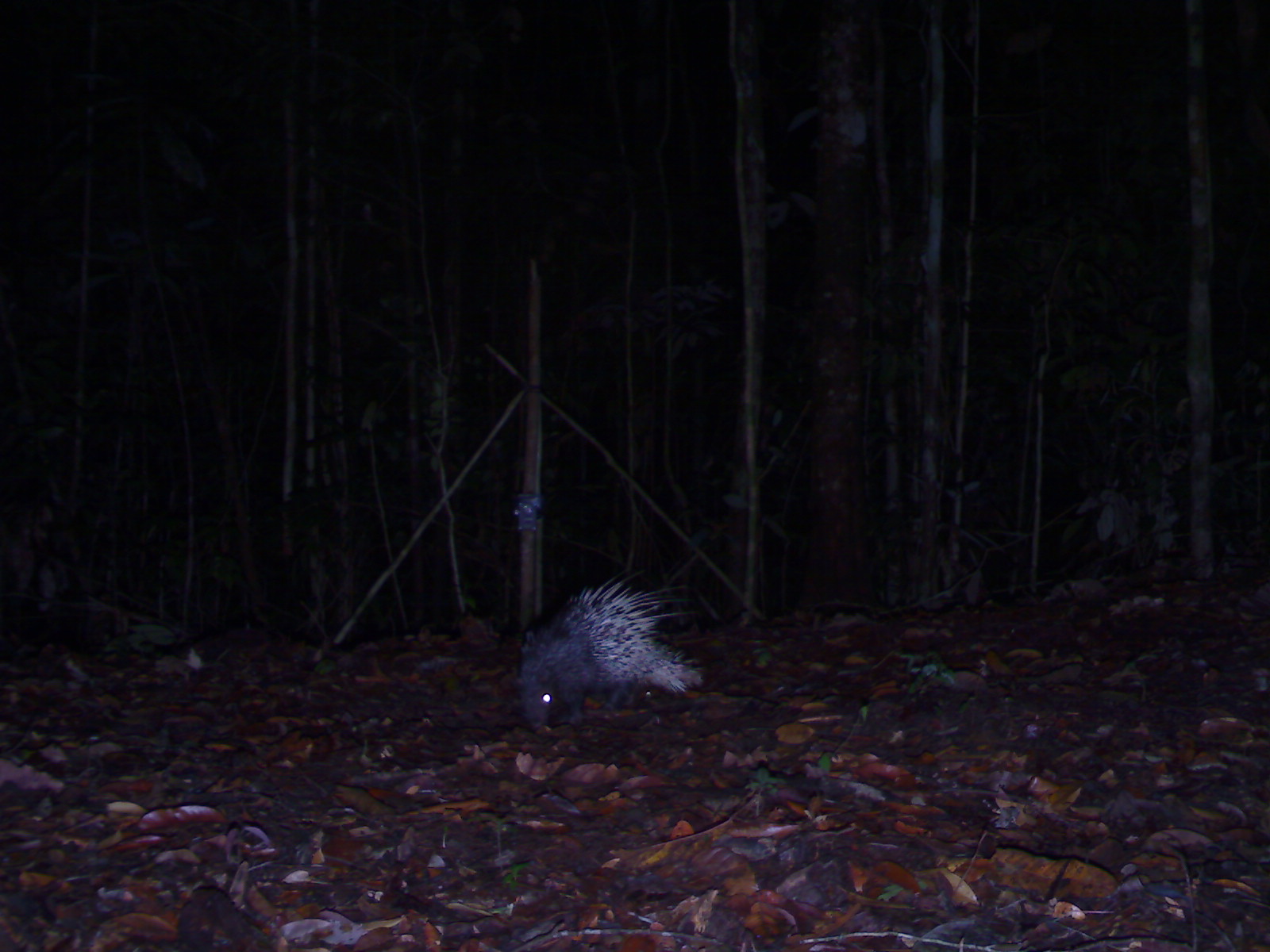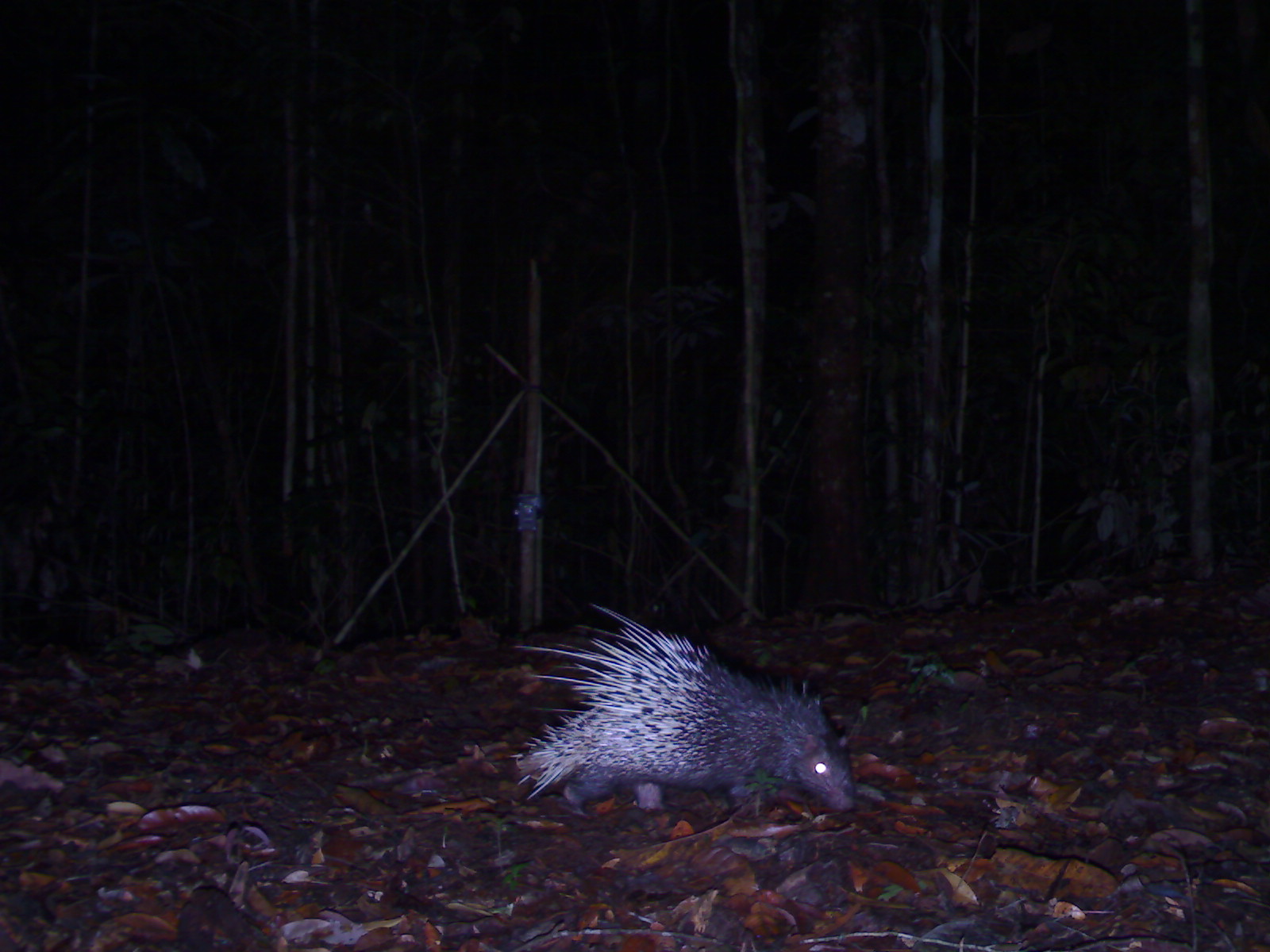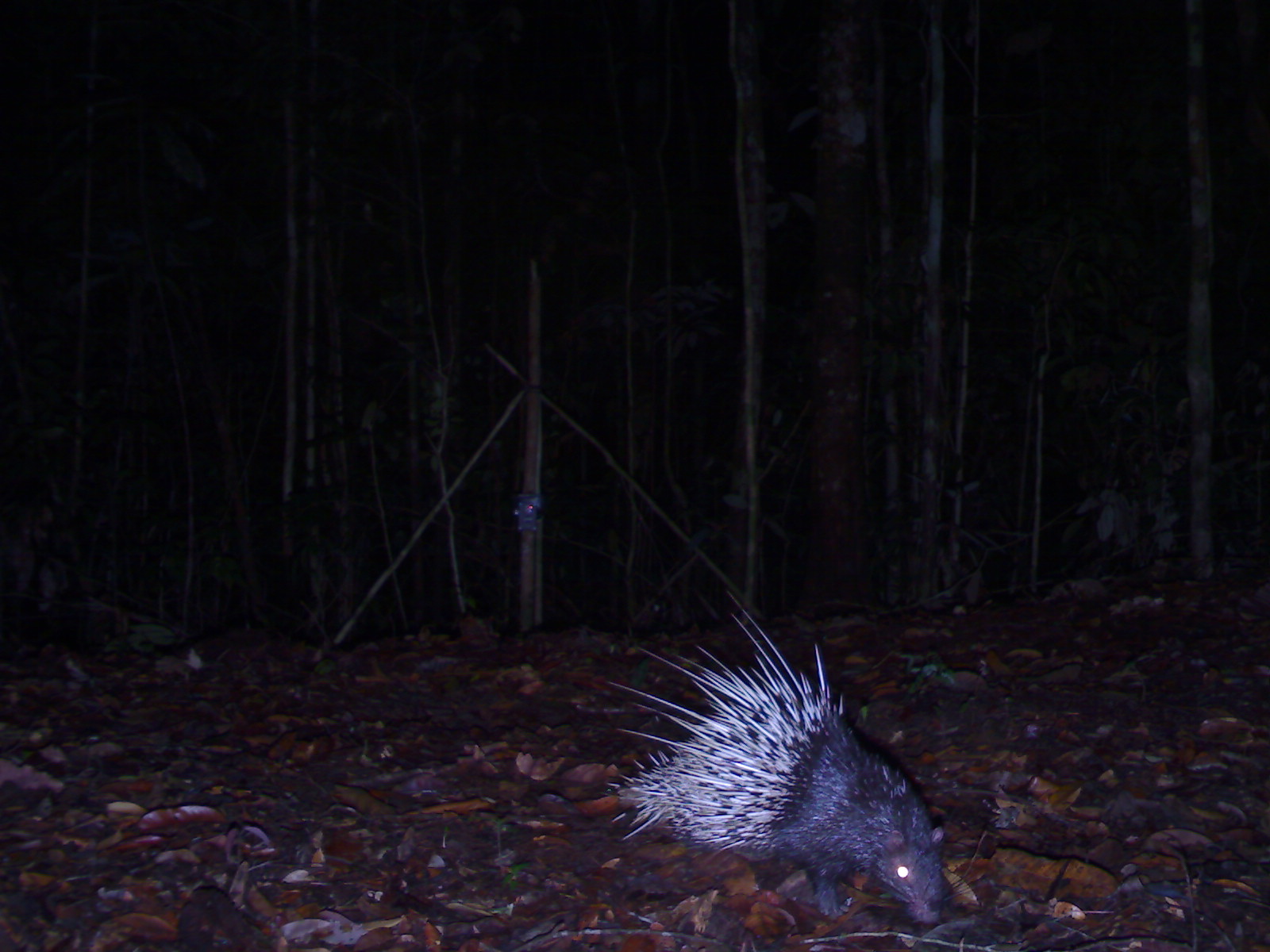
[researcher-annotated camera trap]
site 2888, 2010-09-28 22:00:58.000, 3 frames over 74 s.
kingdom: Animalia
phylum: Chordata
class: Mammalia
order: Rodentia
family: Hystricidae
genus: Hystrix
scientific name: Hystrix brachyura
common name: east asian porcupine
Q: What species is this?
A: Hystrix brachyura (east asian porcupine).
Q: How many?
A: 1.